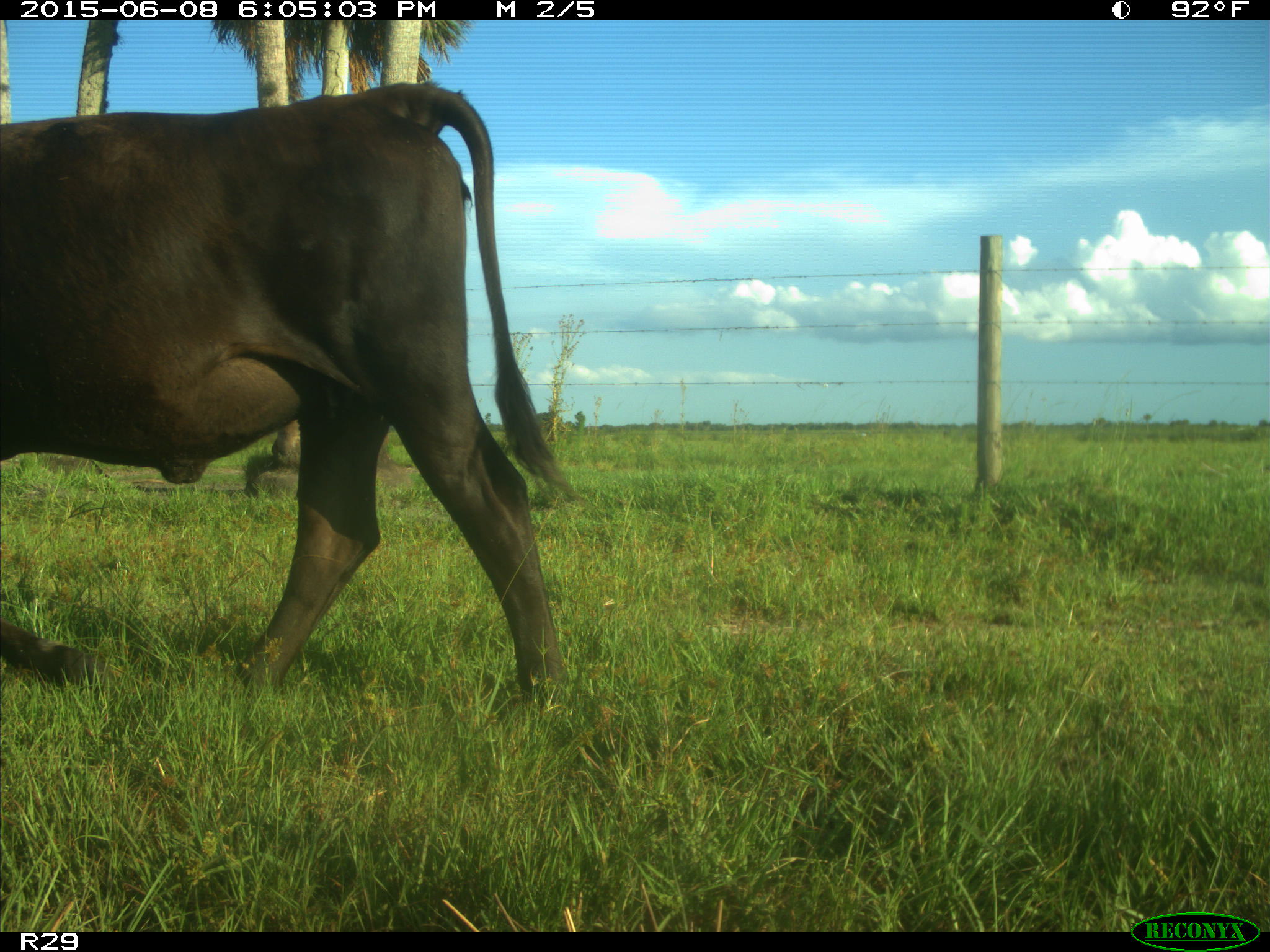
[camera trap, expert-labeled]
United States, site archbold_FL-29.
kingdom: Animalia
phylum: Chordata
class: Mammalia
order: Artiodactyla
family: Bovidae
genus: Bos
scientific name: Bos taurus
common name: domestic cow